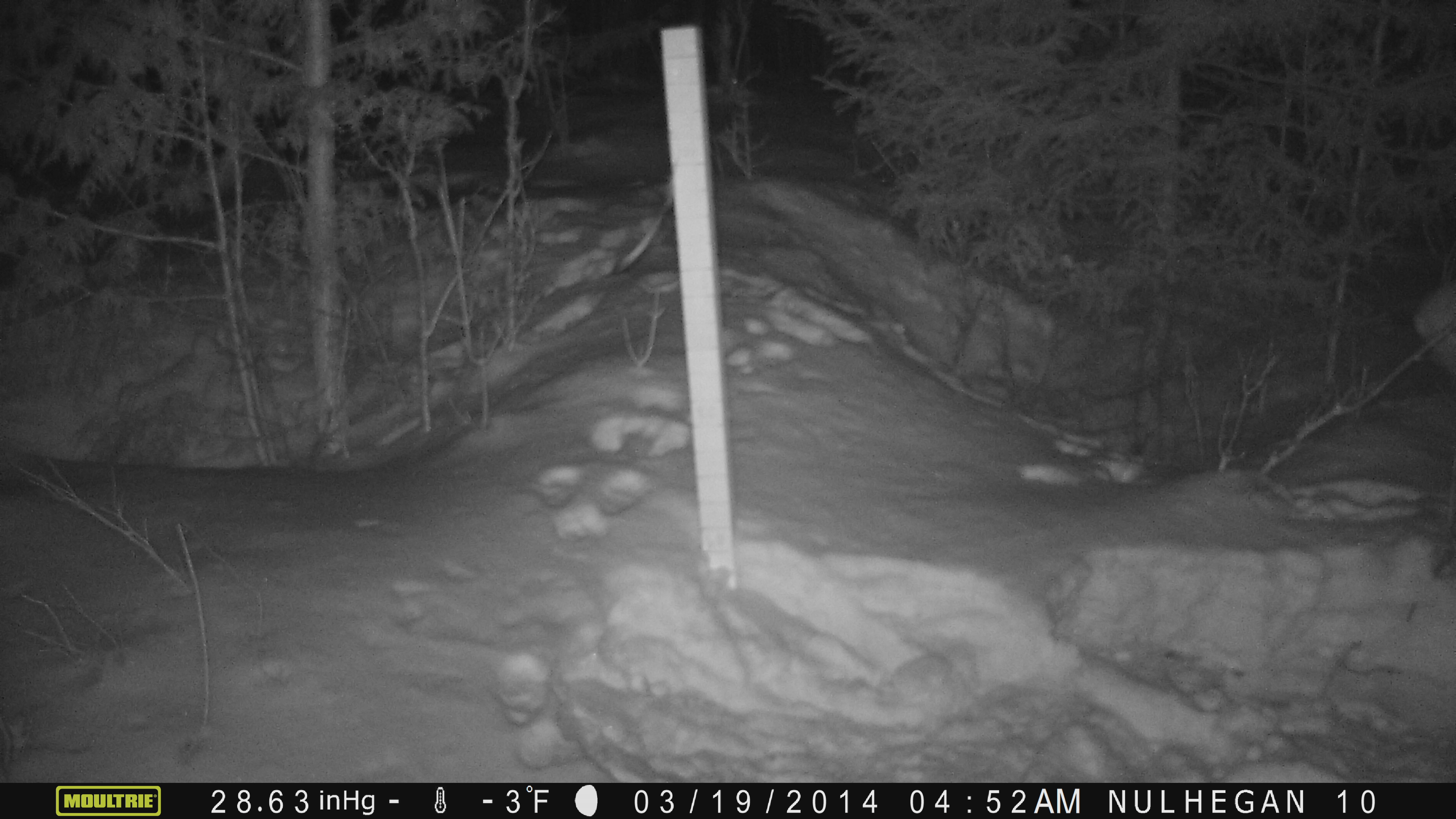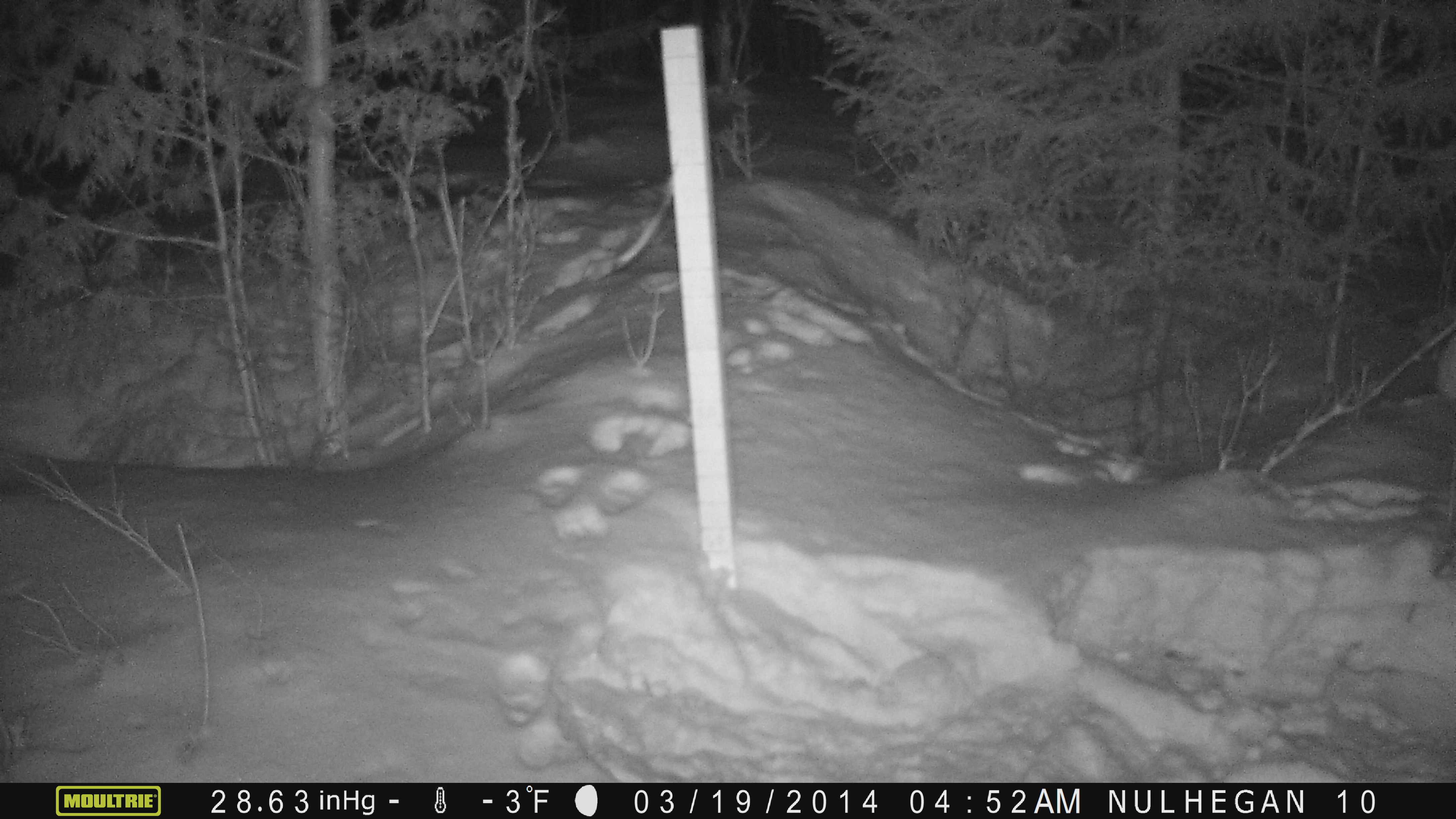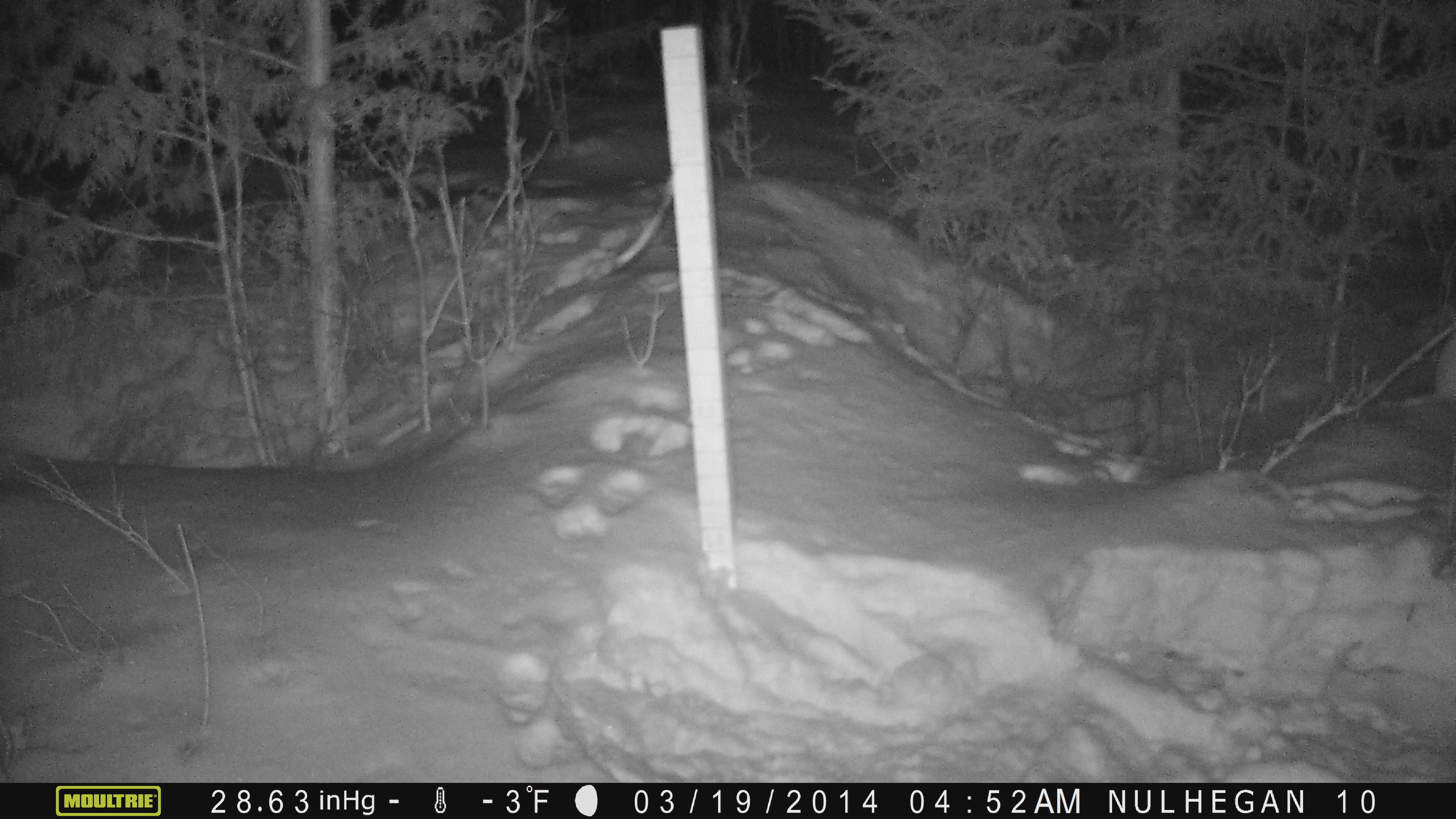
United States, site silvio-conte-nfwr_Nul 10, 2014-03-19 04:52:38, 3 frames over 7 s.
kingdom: Animalia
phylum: Chordata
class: Mammalia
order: Lagomorpha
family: Leporidae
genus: Lepus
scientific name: Lepus americanus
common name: snowshoe hare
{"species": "snowshoe hare (Lepus americanus)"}